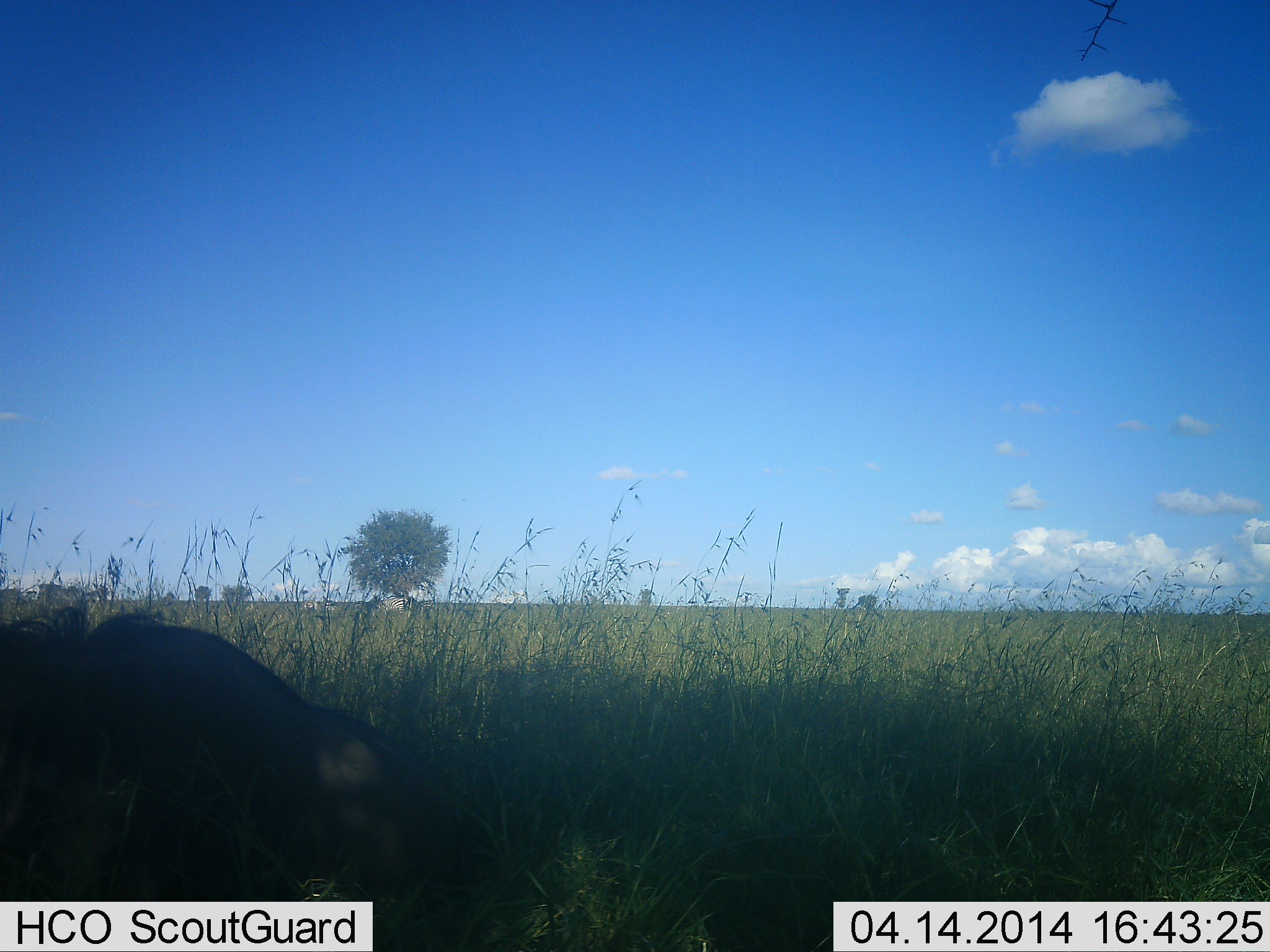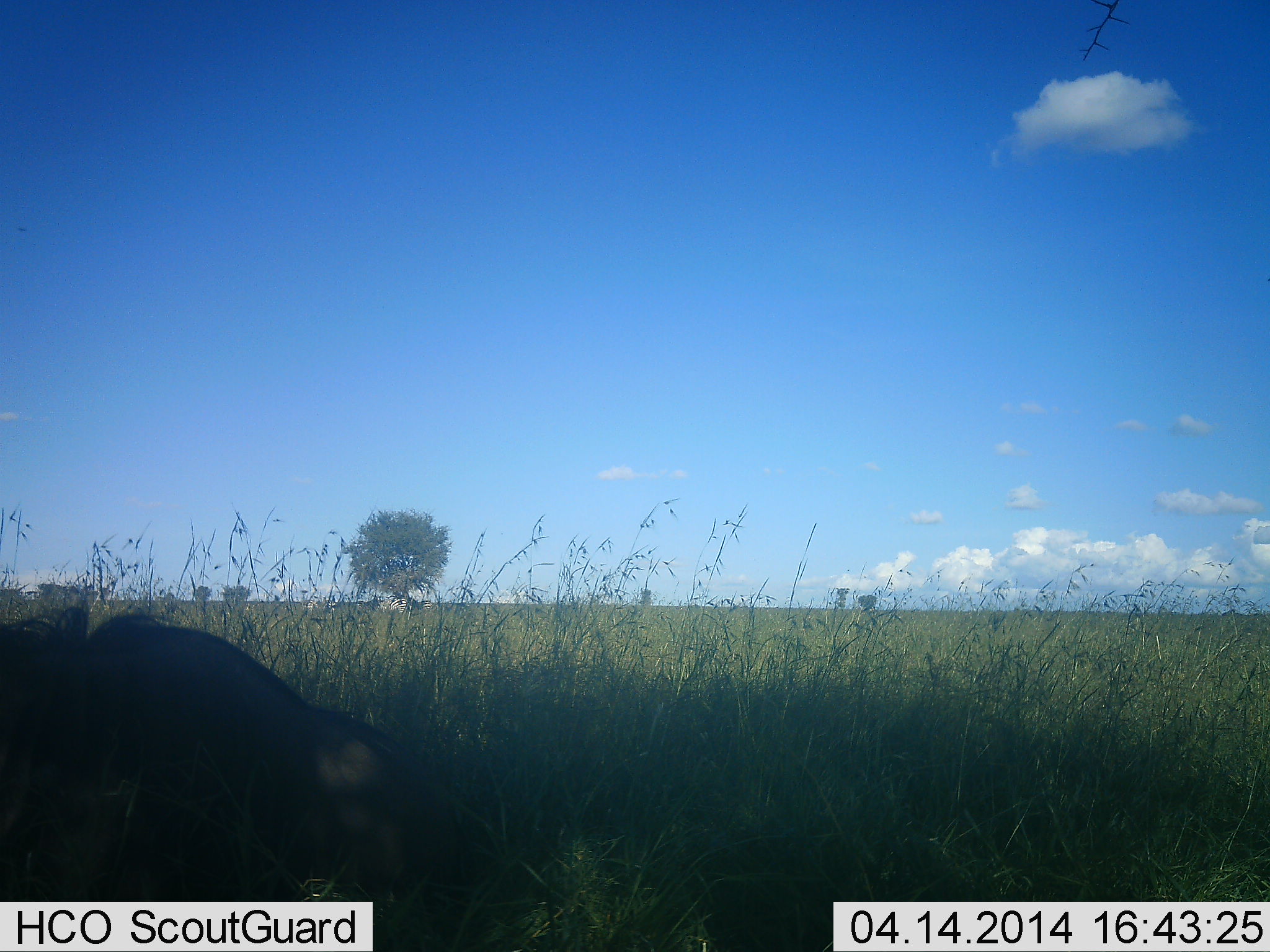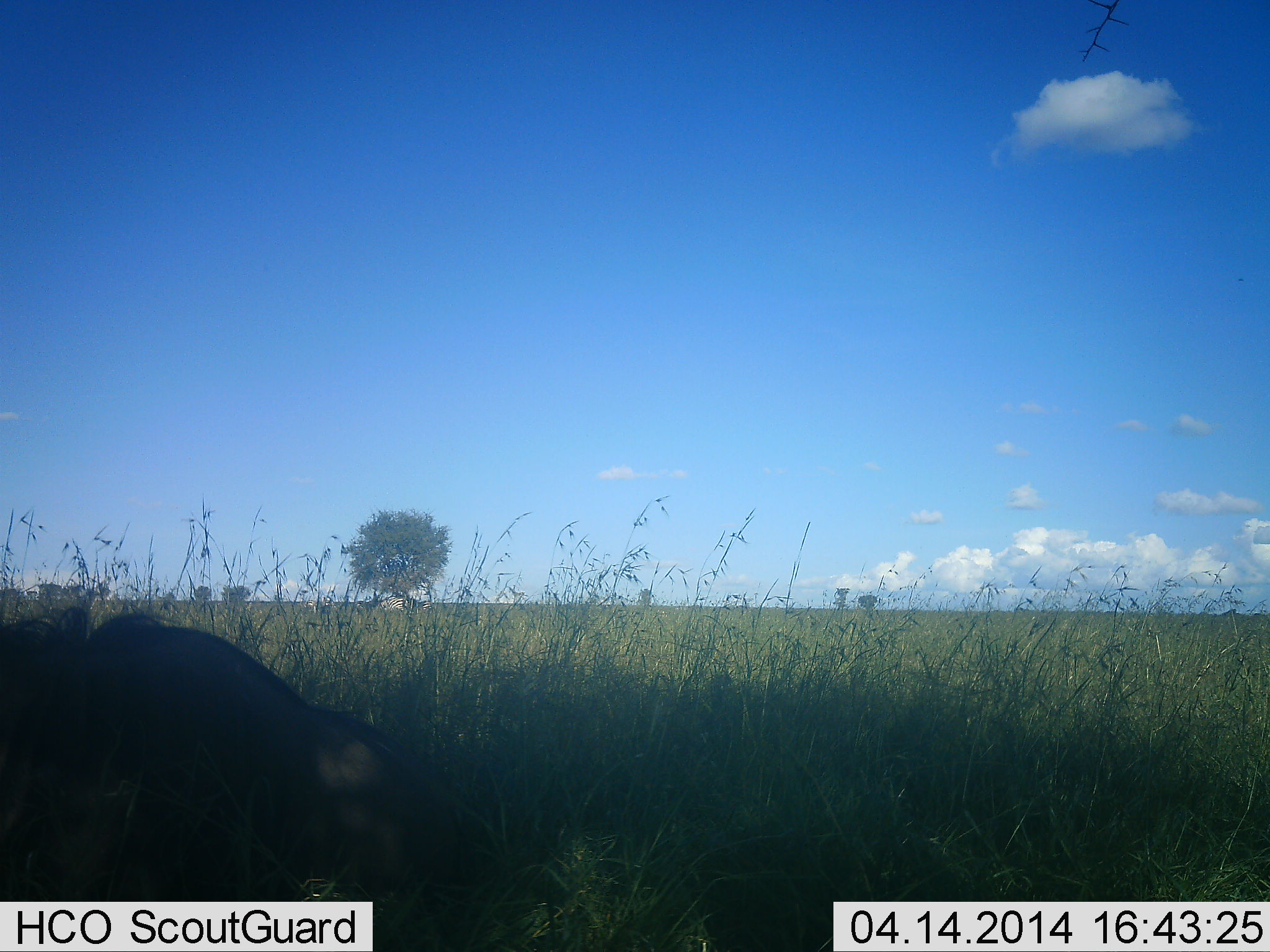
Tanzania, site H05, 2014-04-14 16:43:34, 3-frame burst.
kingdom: Animalia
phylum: Chordata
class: Mammalia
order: Artiodactyla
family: Bovidae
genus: Connochaetes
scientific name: Connochaetes taurinus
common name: blue wildebeest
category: wildebeest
Wildebeest (blue wildebeest) (Connochaetes taurinus), count 1. Behavior (volunteer vote fractions): standing 9%, resting 91%, moving 0%, interacting 0%. Young present (vote fraction): 0%. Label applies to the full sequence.